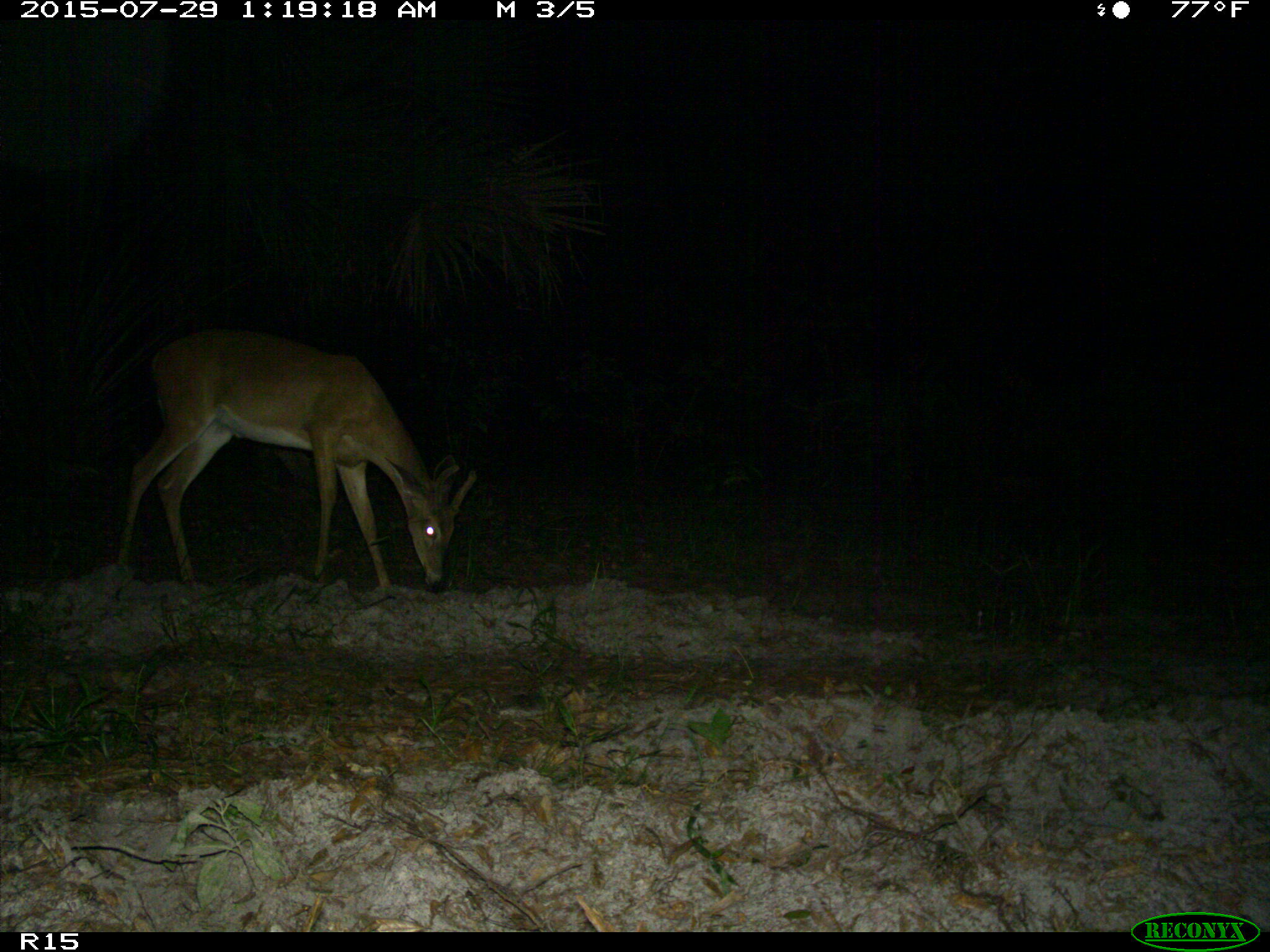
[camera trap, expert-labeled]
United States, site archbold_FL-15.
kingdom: Animalia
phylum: Chordata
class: Mammalia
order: Artiodactyla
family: Cervidae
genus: Odocoileus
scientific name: Odocoileus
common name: deer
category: unidentified deer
Unidentified deer (deer) (Odocoileus).